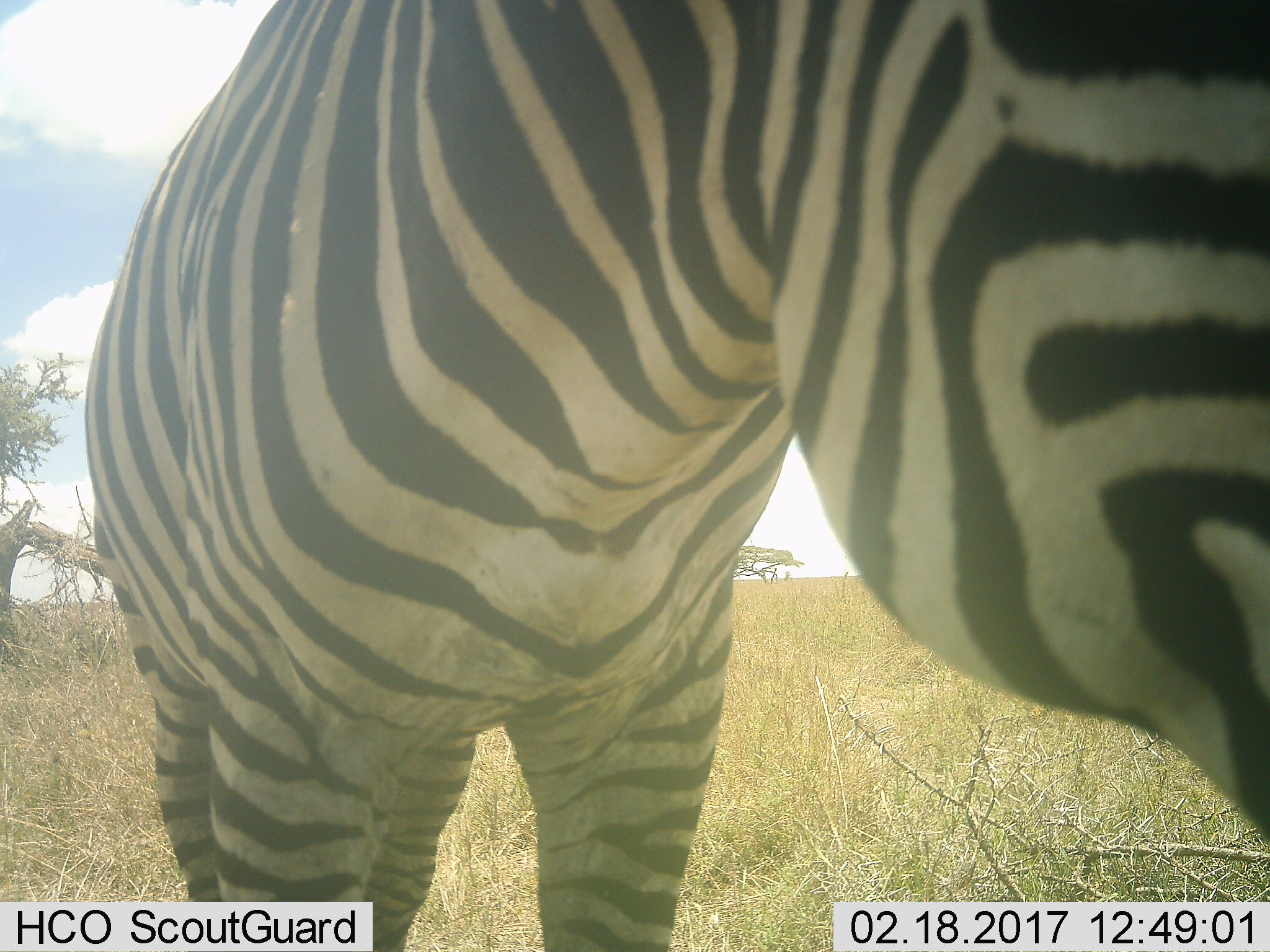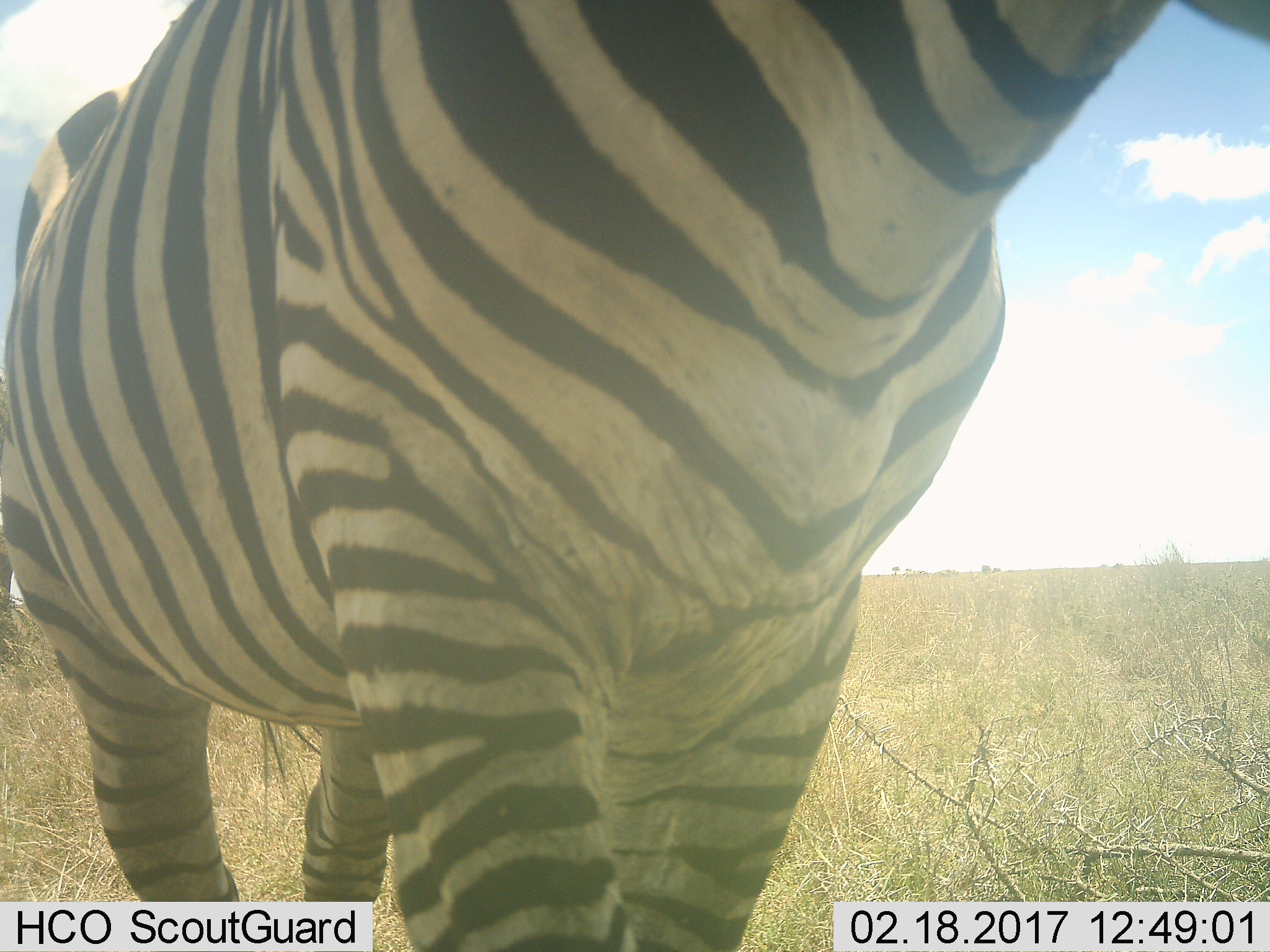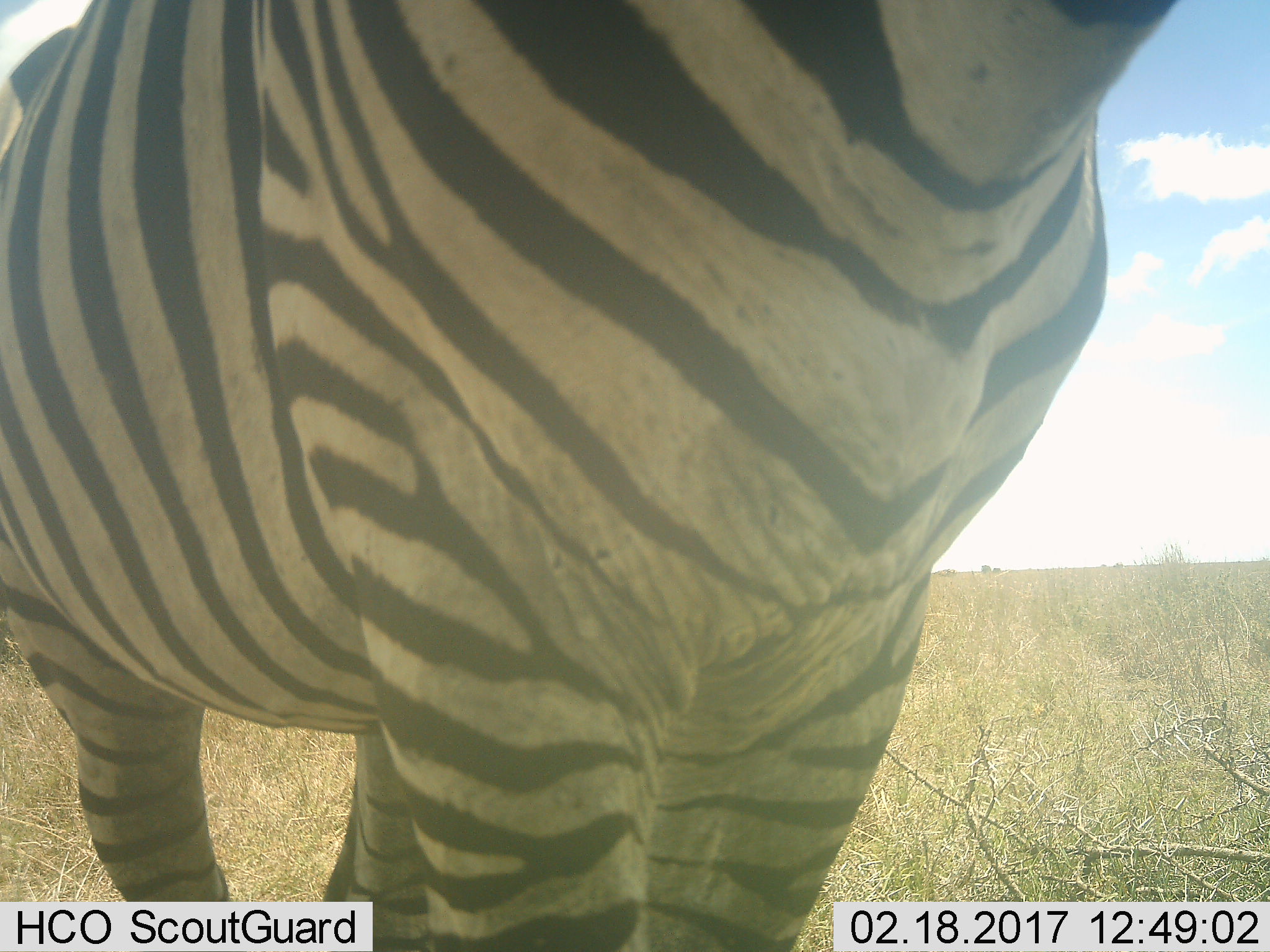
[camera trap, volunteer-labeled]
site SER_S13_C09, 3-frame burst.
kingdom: Animalia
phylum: Chordata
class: Mammalia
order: Perissodactyla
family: Equidae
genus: Equus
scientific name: Equus quagga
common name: plains zebra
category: zebraplains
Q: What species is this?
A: Zebraplains (plains zebra) (Equus quagga).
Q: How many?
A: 1.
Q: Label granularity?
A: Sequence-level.